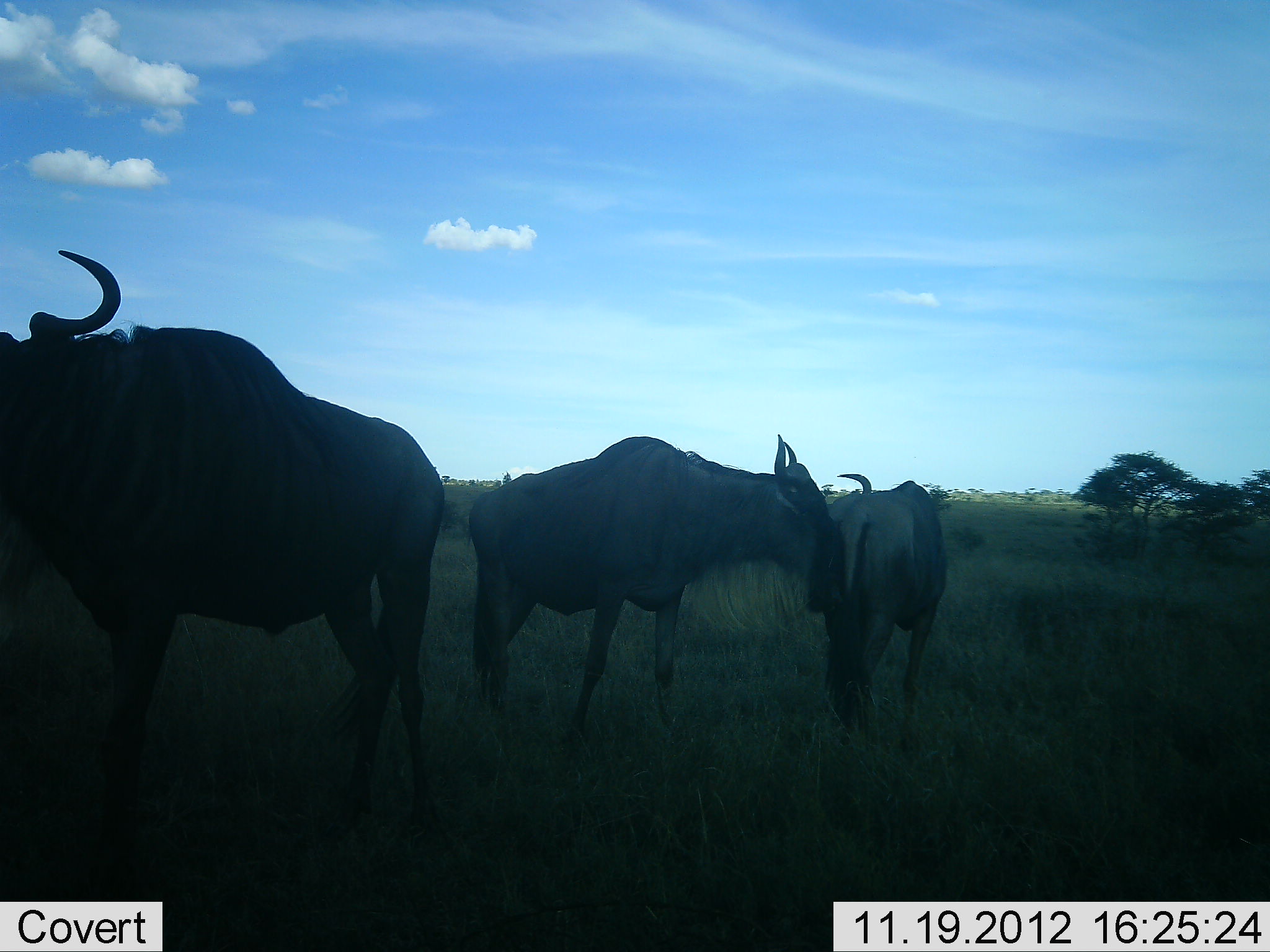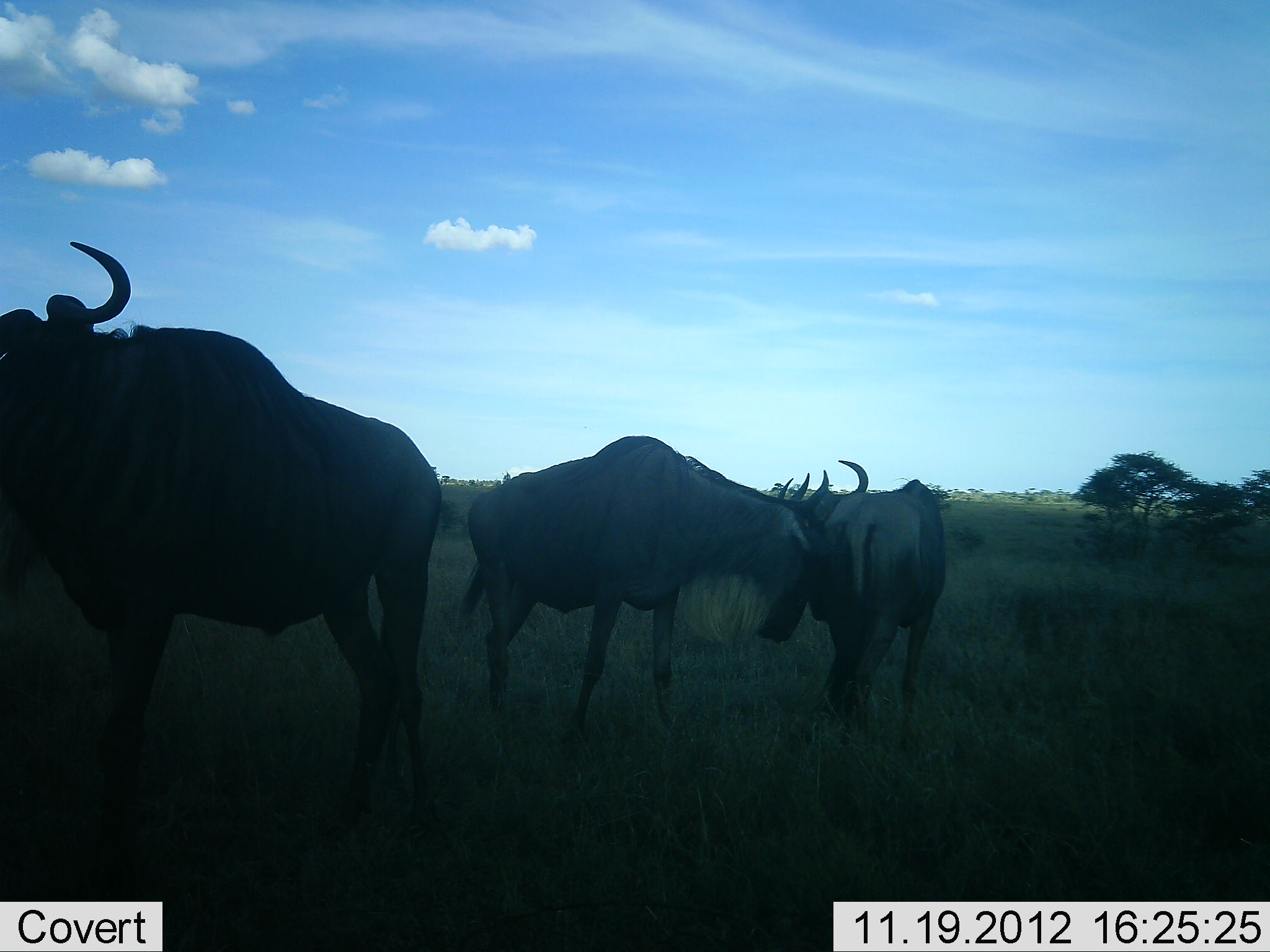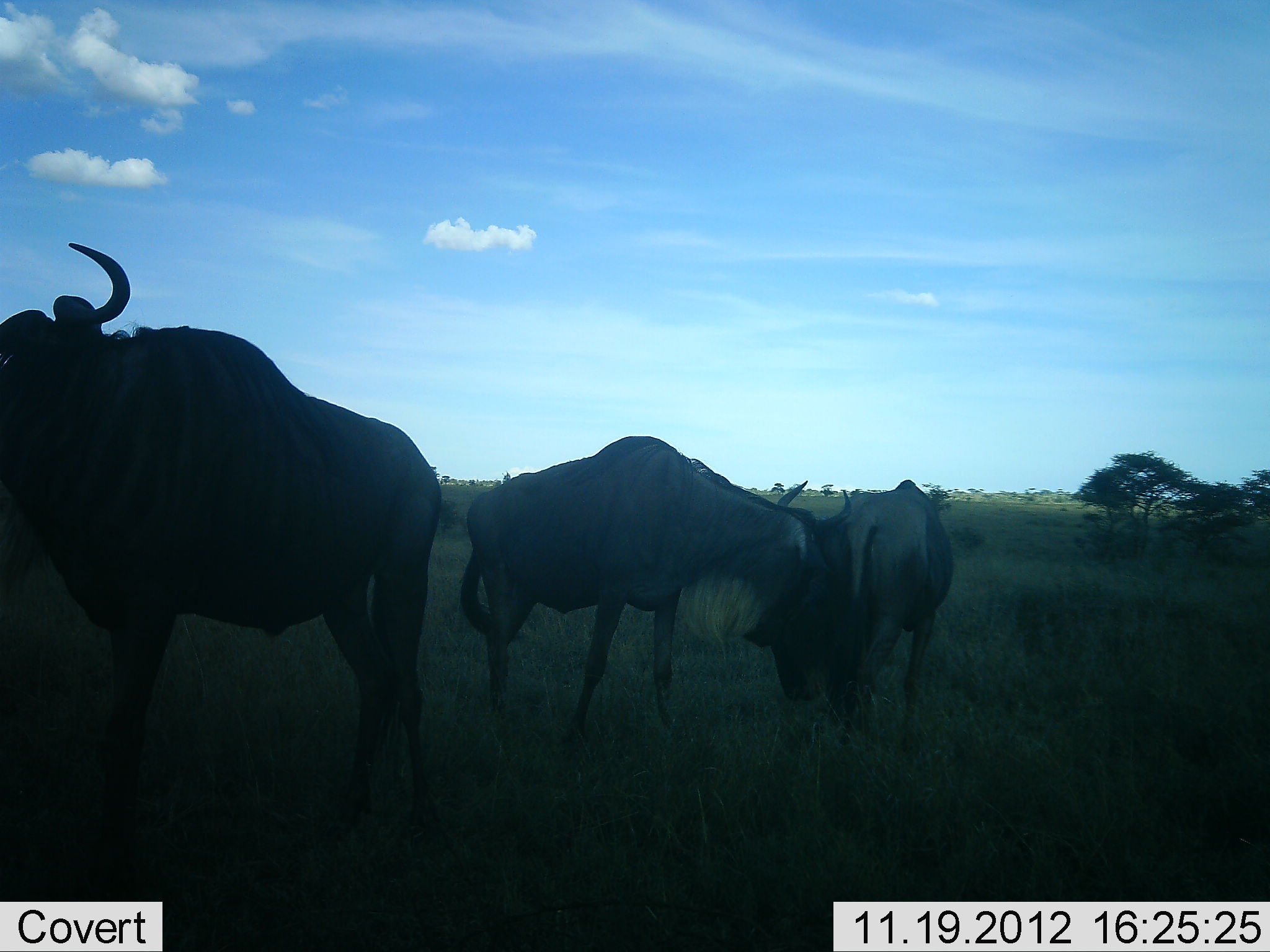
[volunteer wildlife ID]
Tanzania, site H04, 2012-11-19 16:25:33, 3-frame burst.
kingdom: Animalia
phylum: Chordata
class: Mammalia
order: Artiodactyla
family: Bovidae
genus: Connochaetes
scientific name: Connochaetes taurinus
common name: blue wildebeest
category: wildebeest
Wildebeest (blue wildebeest) (Connochaetes taurinus), count 3. Behavior (volunteer vote fractions): standing 100%, resting 10%, moving 0%, interacting 70%. Young present (vote fraction): 0%. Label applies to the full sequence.